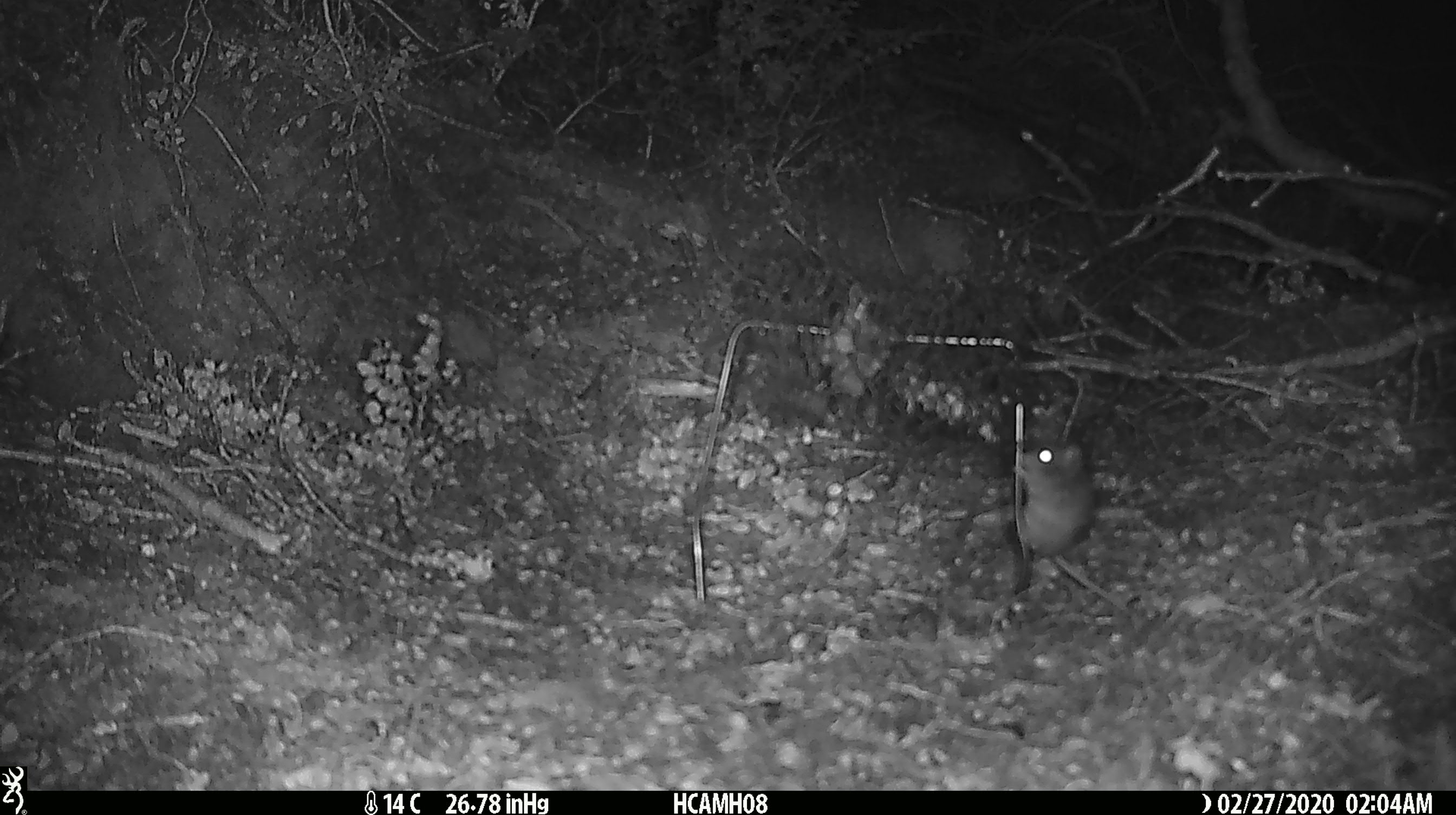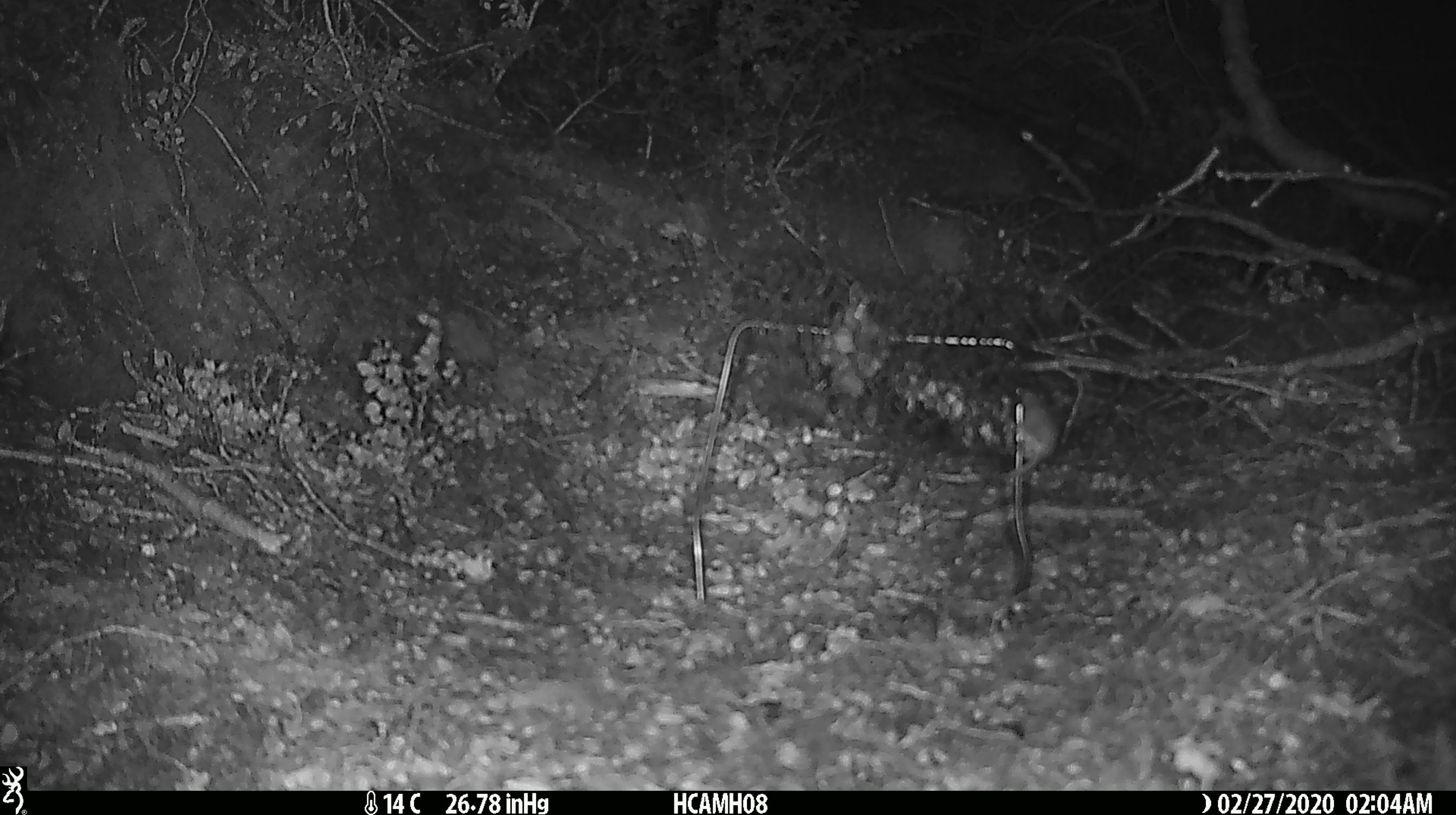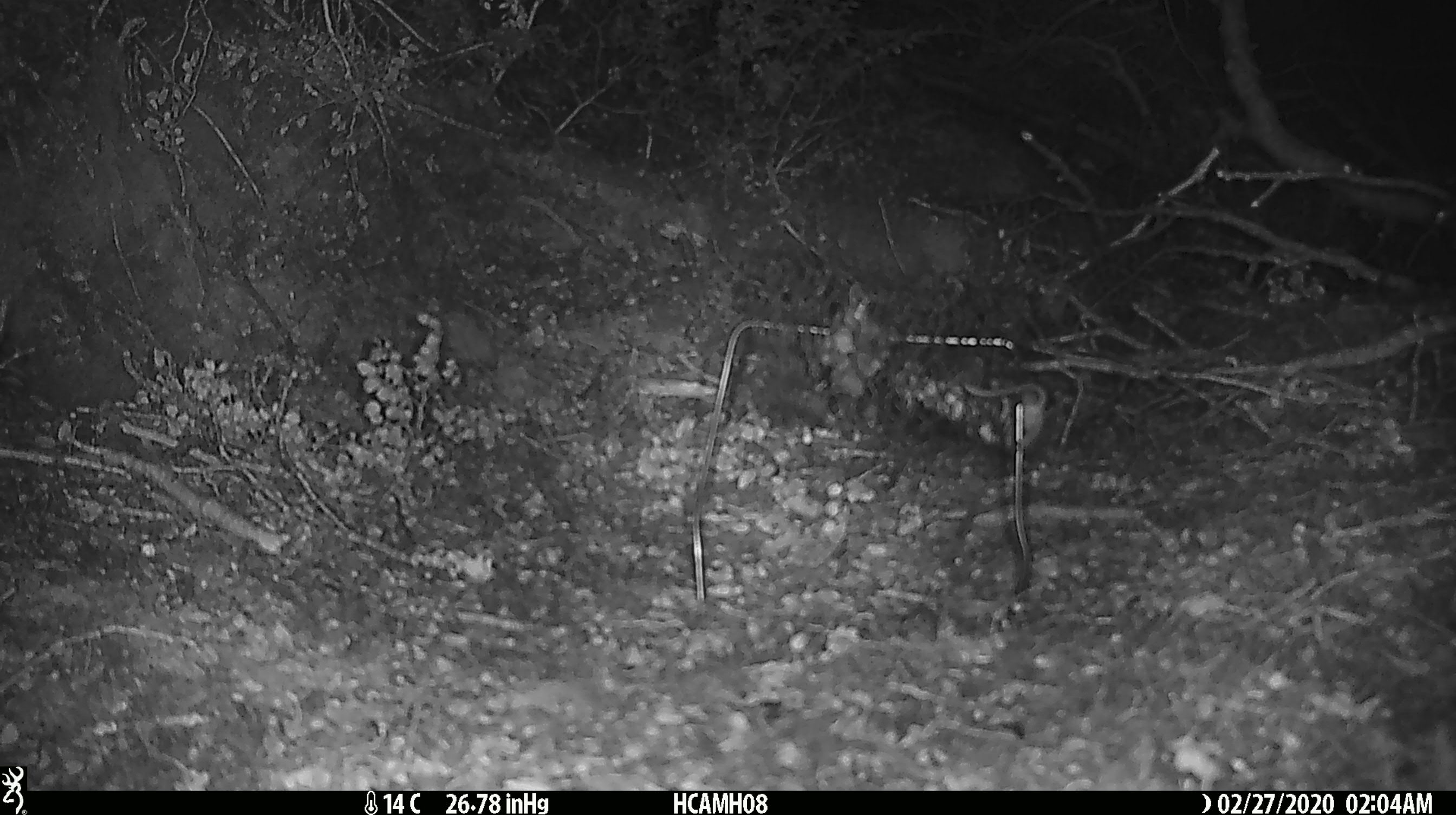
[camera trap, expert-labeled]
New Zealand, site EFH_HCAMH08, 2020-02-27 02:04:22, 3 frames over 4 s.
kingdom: Animalia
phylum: Chordata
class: Mammalia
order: Rodentia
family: Muridae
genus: Mus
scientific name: Mus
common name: mouse